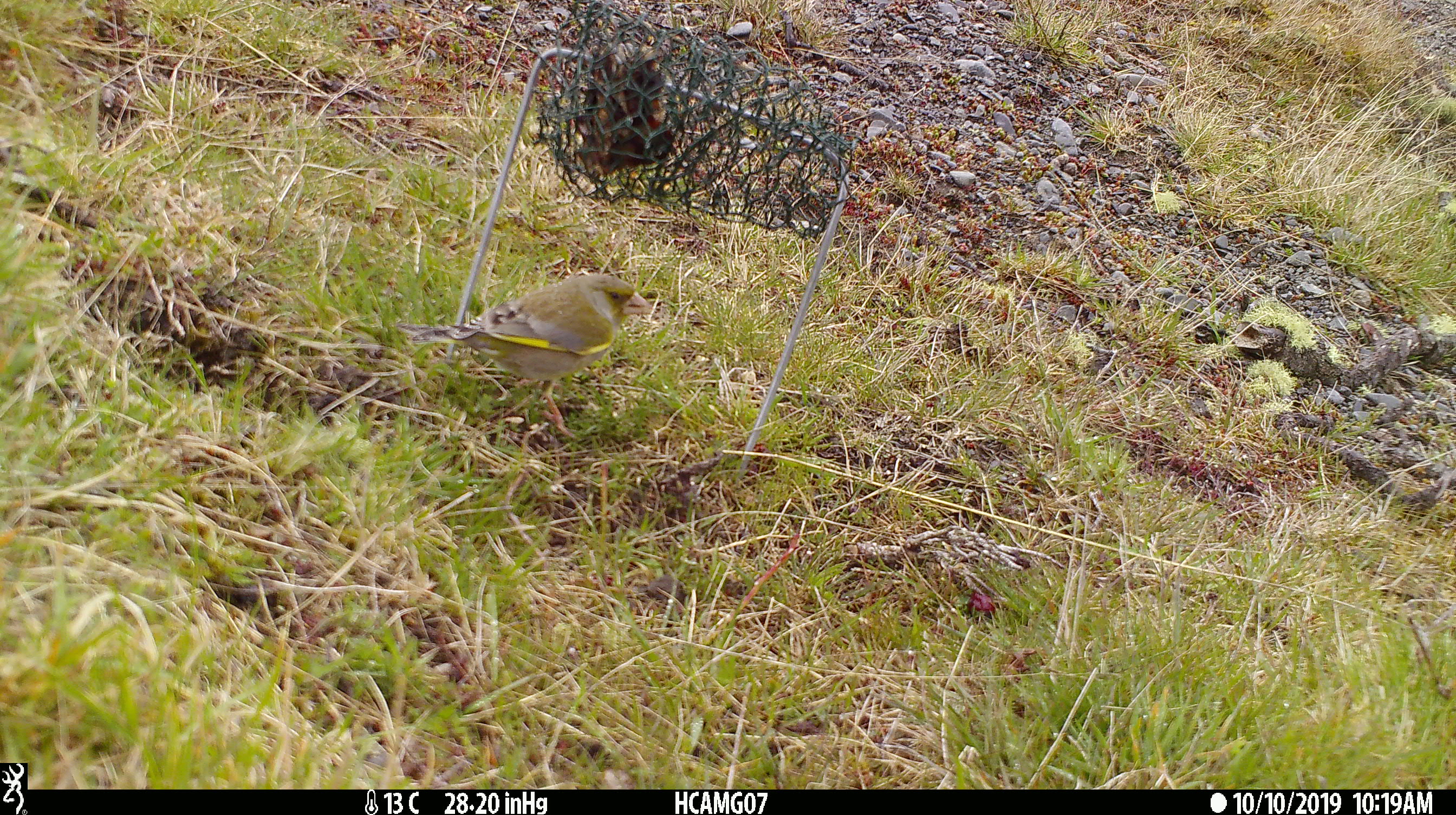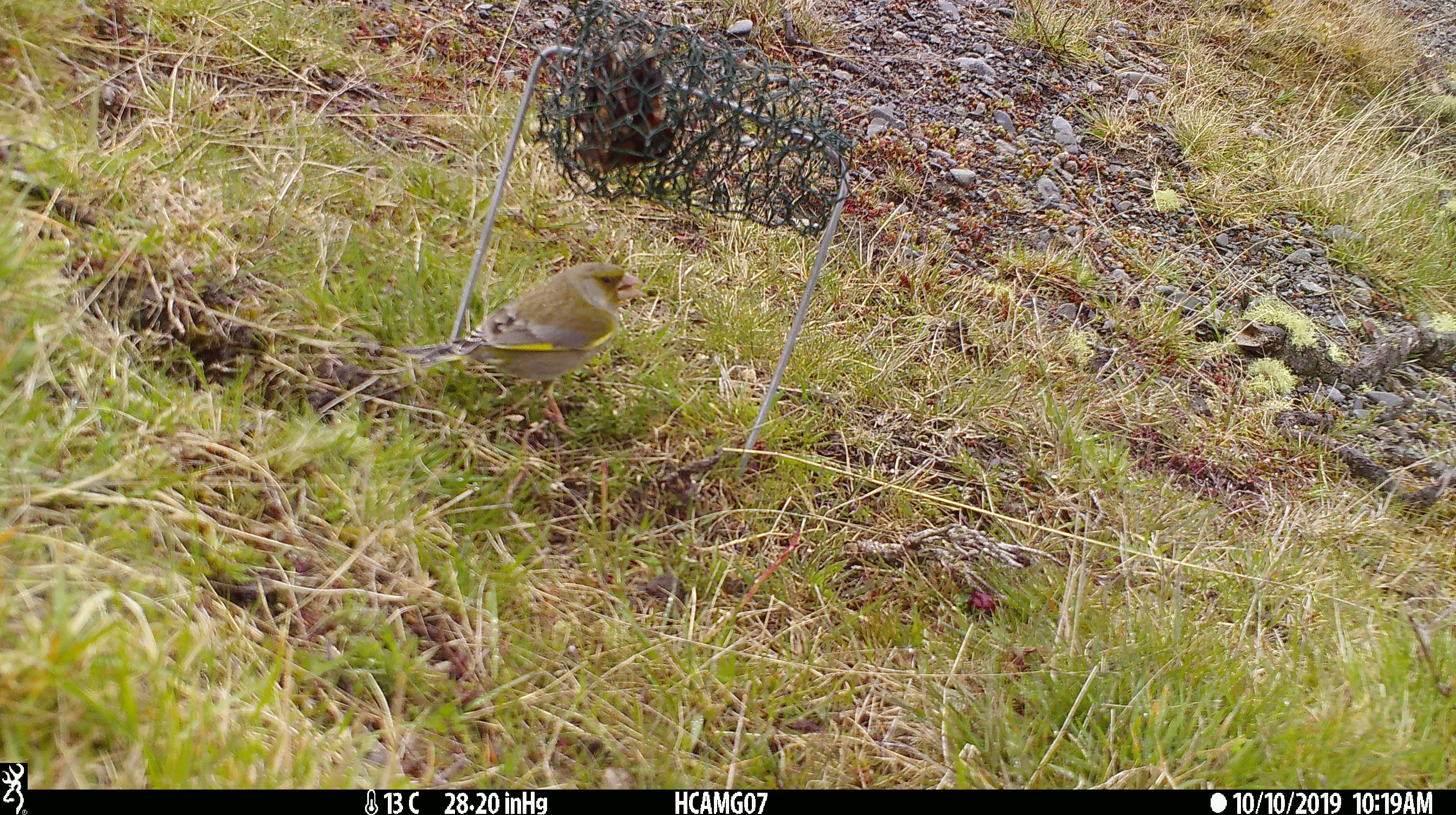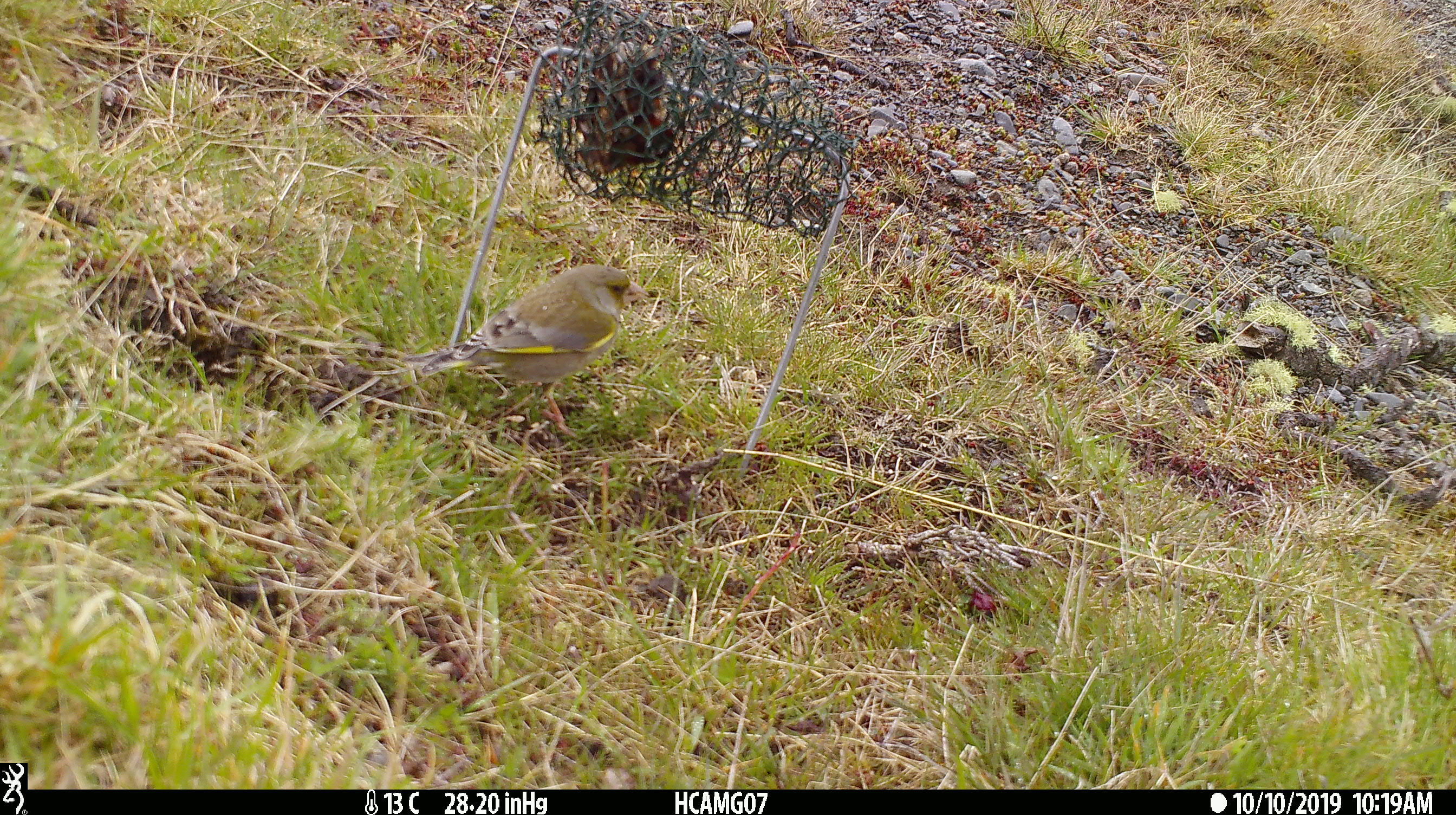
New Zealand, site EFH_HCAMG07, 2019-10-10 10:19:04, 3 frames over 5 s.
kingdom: Animalia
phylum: Chordata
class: Aves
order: Passeriformes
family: Fringillidae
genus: Chloris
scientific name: Chloris chloris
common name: greenfinch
Greenfinch (Chloris chloris).